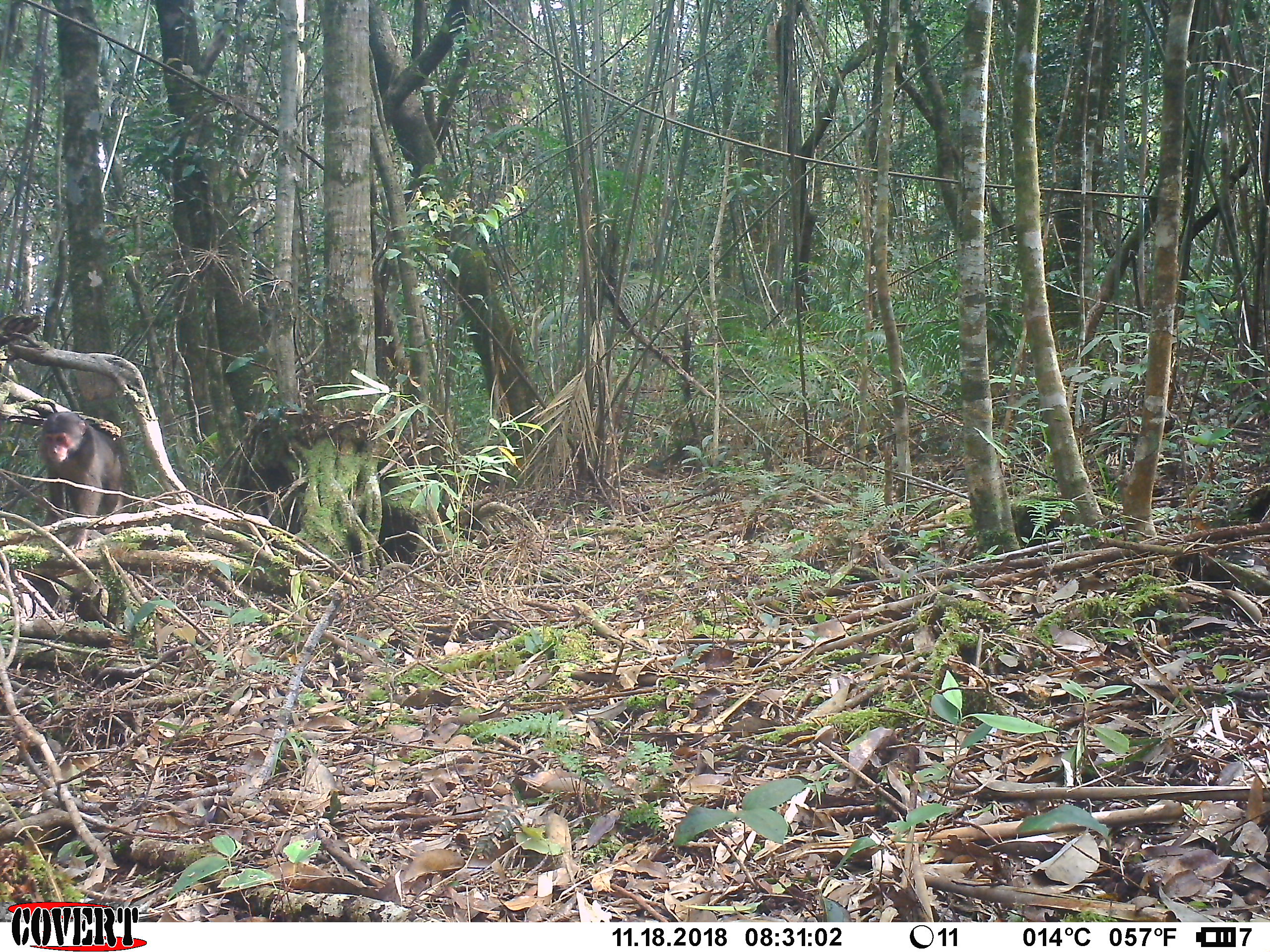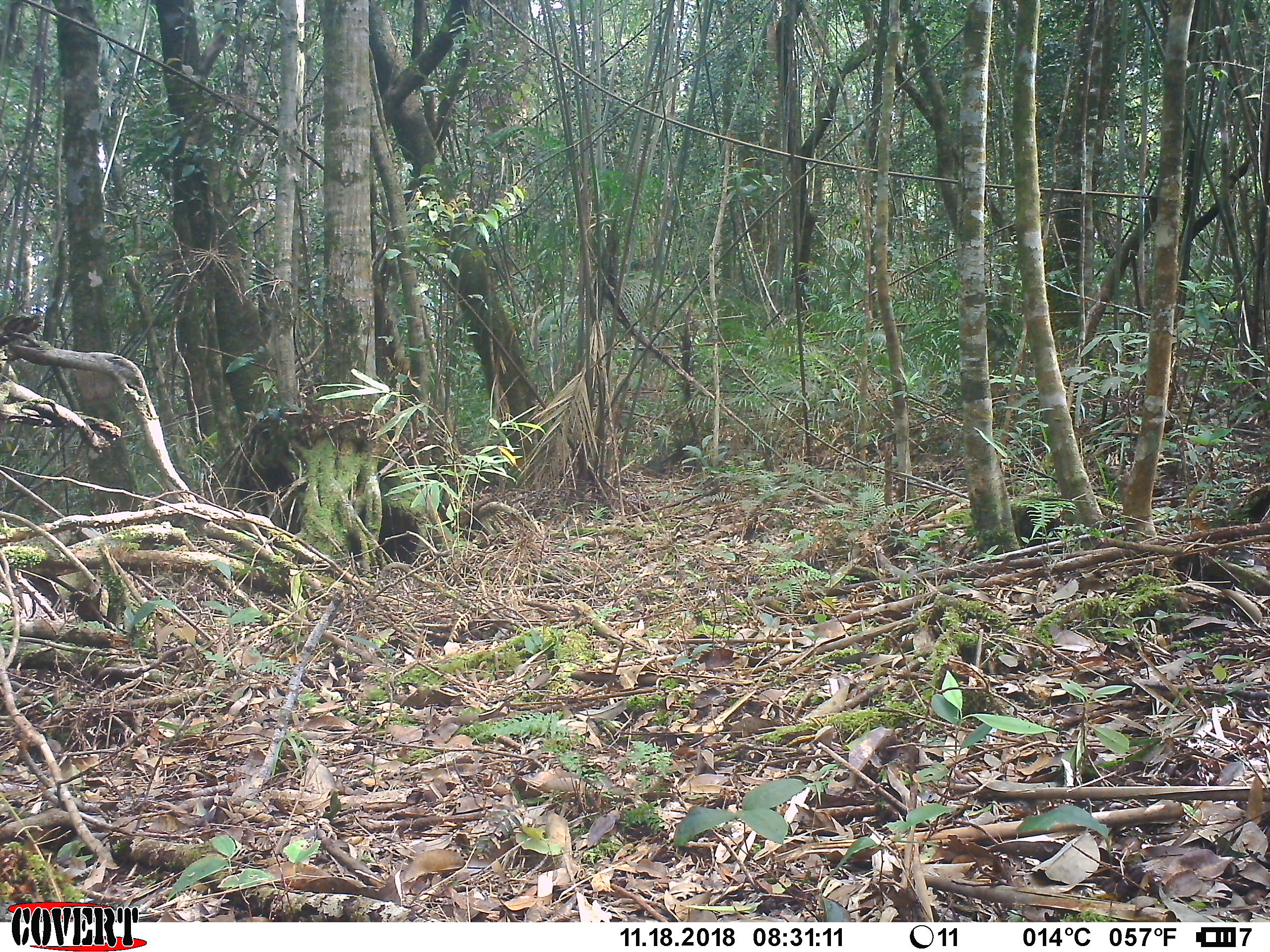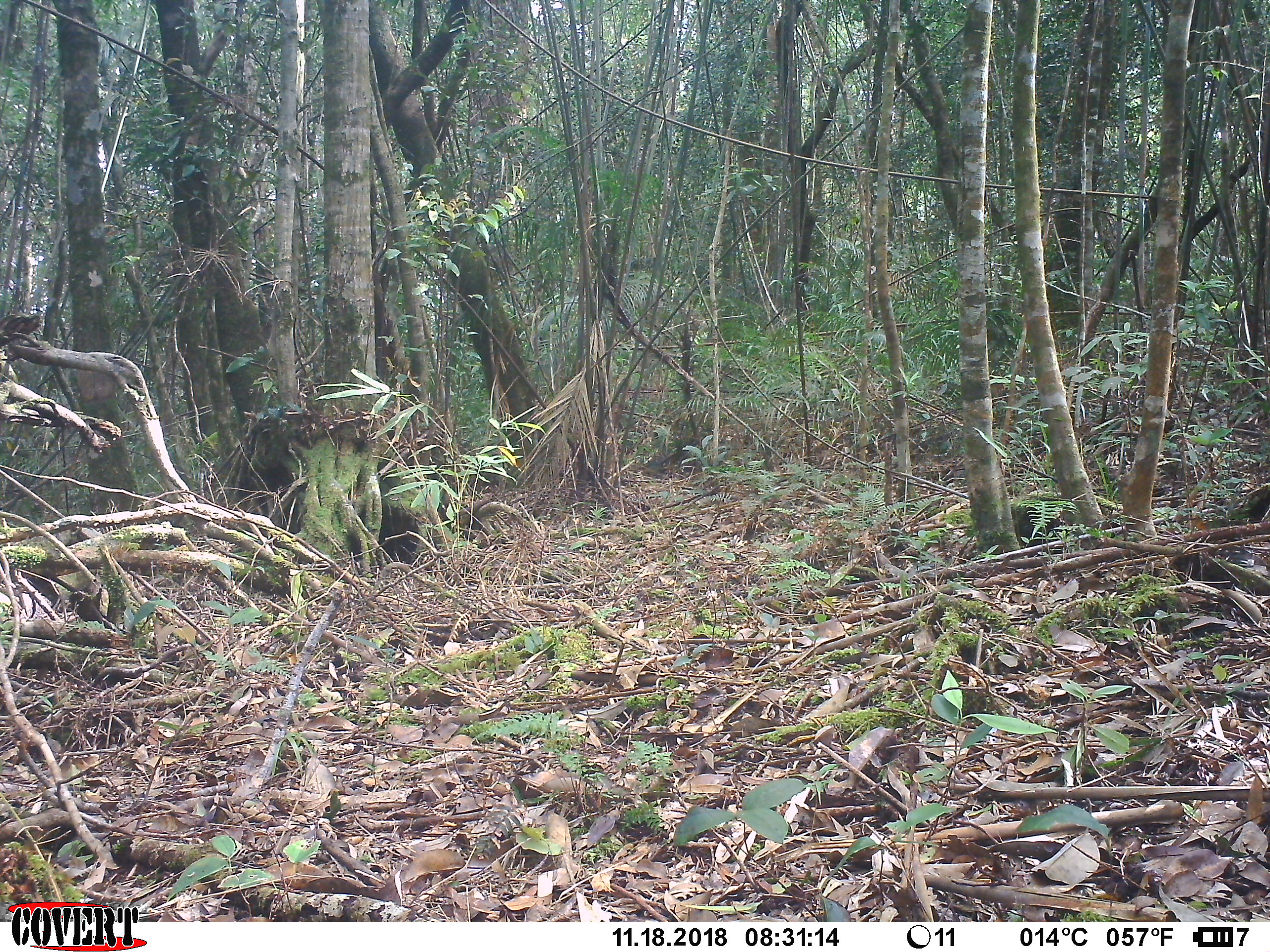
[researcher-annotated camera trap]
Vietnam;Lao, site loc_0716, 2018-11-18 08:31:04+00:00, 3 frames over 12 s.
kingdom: Animalia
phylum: Chordata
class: Mammalia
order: Primates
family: Cercopithecidae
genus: Macaca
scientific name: Macaca arctoides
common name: stump-tailed macaque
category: stump tailed macaque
Stump tailed macaque (stump-tailed macaque) (Macaca arctoides). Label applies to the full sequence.